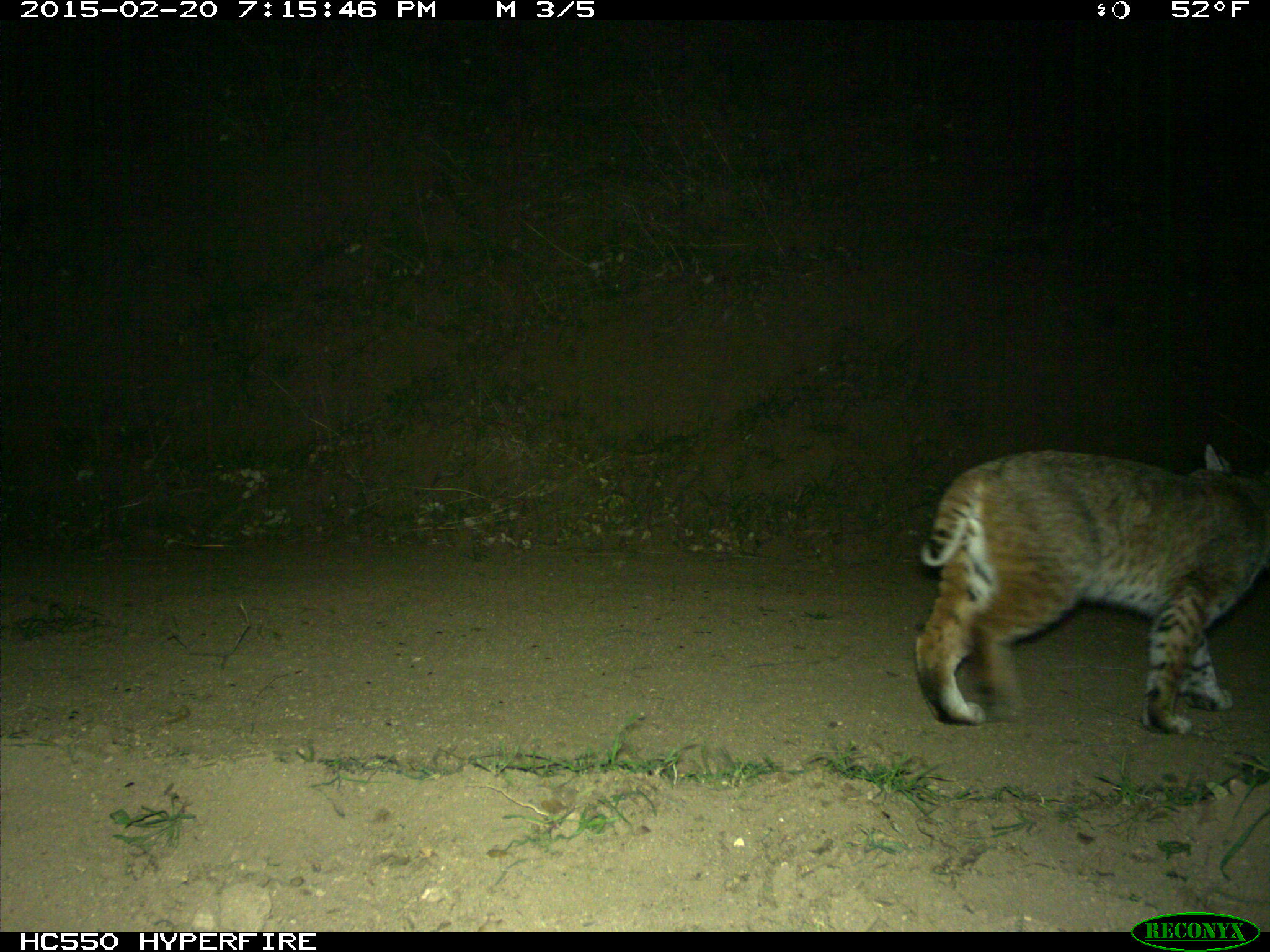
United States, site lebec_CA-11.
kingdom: Animalia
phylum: Chordata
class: Mammalia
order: Carnivora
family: Felidae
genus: Lynx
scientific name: Lynx rufus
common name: bobcat